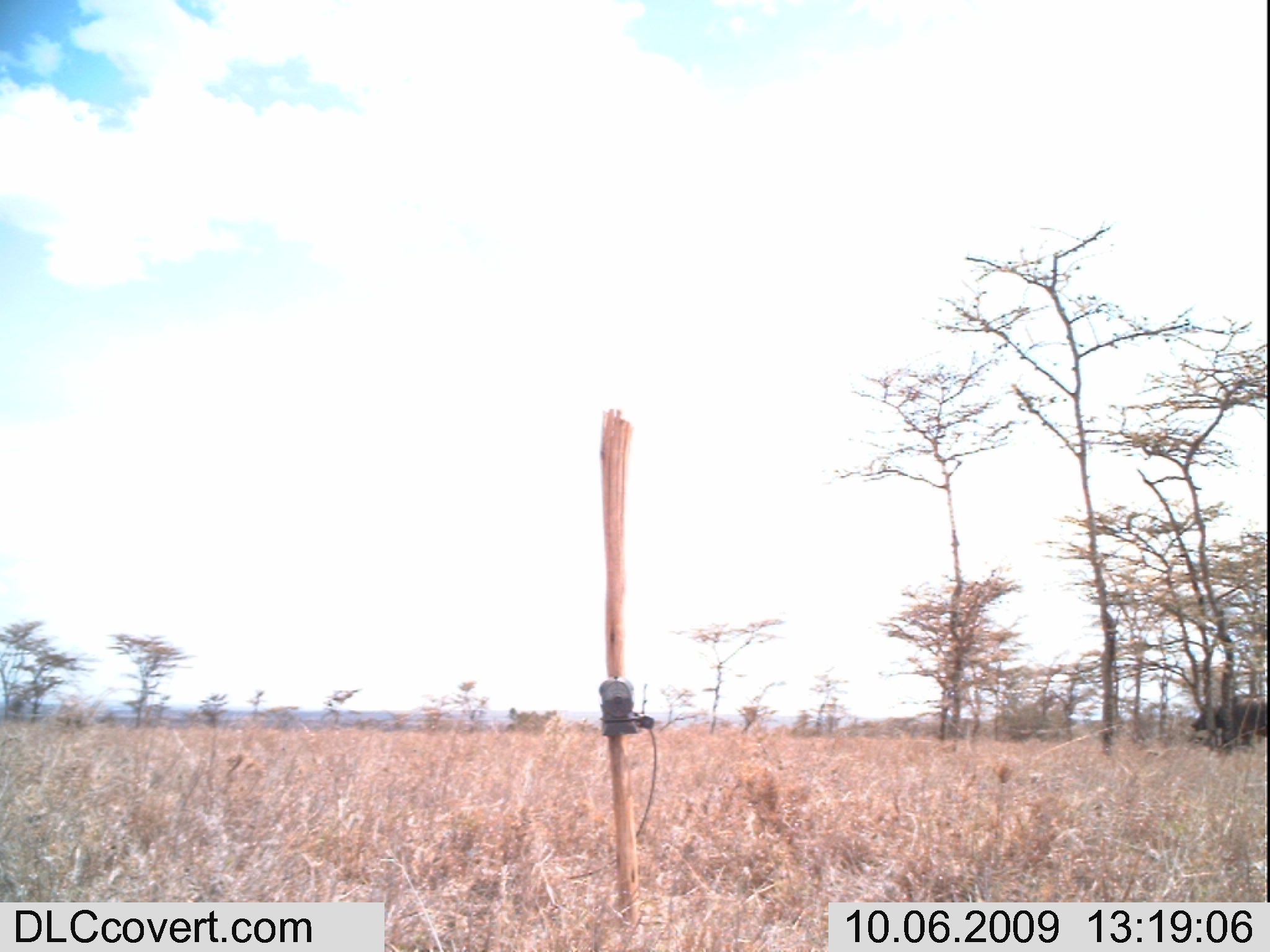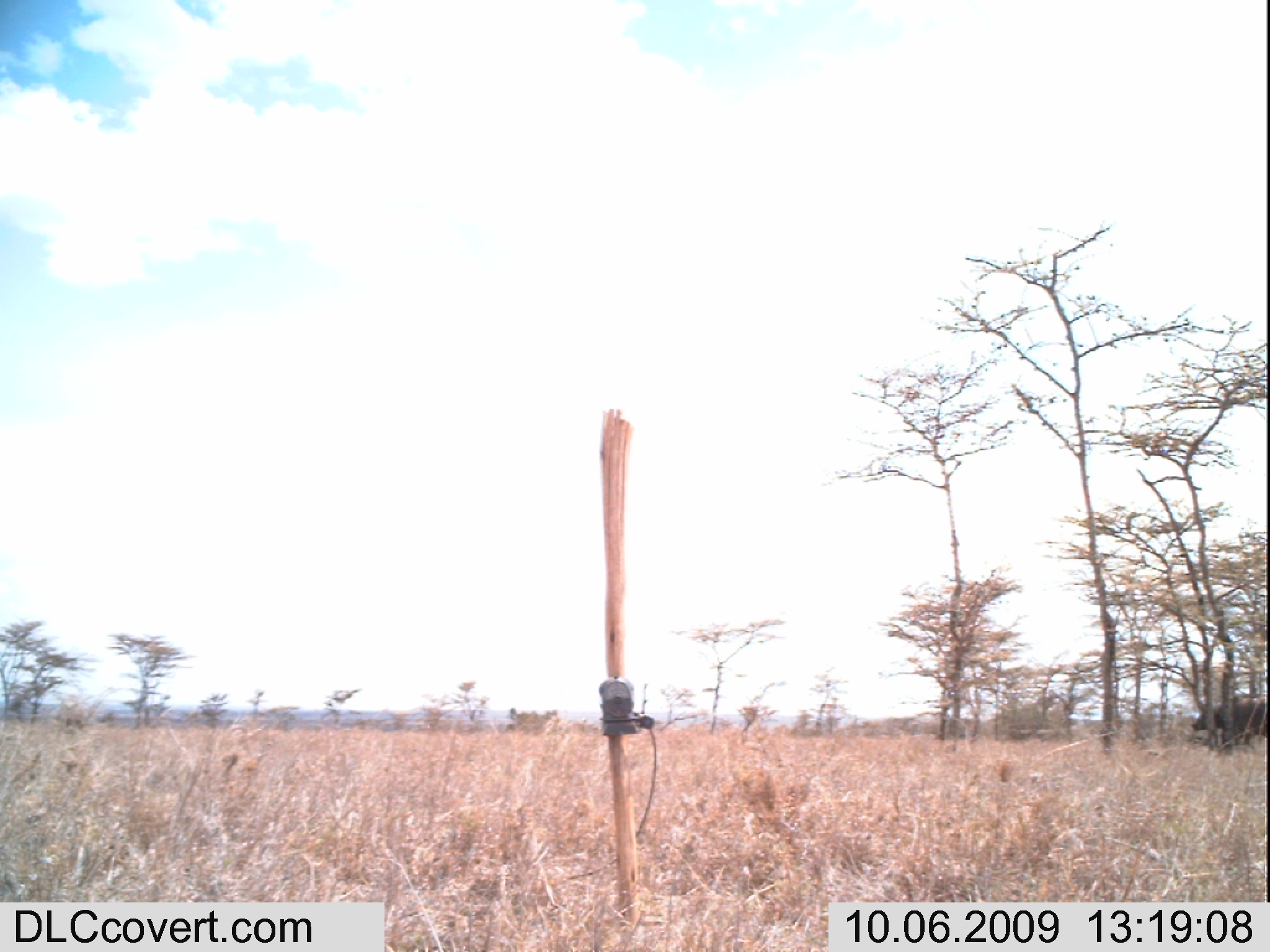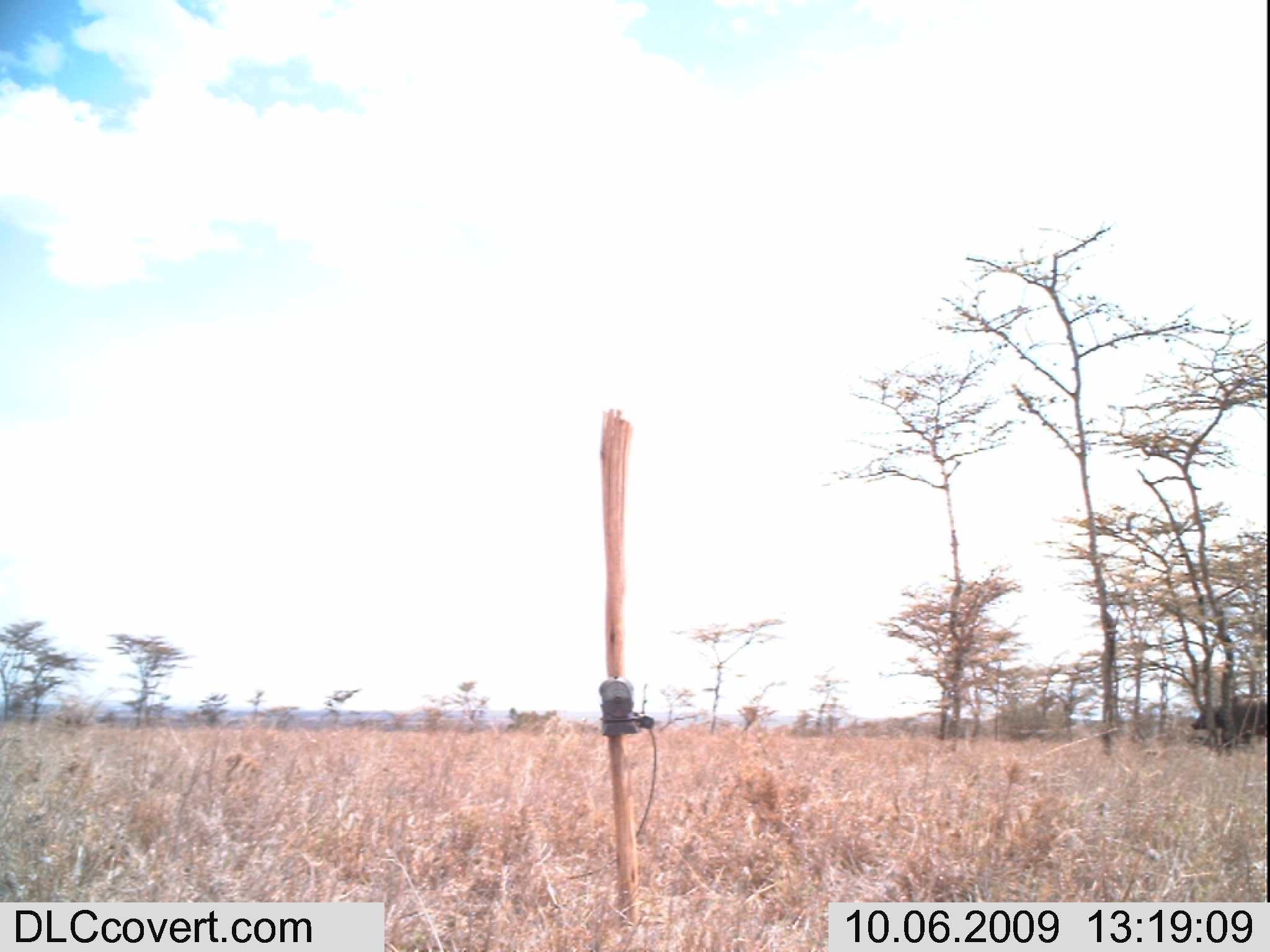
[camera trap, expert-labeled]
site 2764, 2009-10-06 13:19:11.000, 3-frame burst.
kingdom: Animalia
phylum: Chordata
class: Mammalia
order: Artiodactyla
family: Bovidae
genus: Syncerus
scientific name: Syncerus caffer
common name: african buffalo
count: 1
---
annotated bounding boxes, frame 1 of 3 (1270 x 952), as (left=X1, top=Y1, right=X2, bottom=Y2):
syncerus caffer: (left=1191, top=695, right=1267, bottom=751)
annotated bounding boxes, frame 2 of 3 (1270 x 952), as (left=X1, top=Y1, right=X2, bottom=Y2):
syncerus caffer: (left=1191, top=695, right=1267, bottom=751)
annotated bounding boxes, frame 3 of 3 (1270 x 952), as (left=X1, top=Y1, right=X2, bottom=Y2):
syncerus caffer: (left=1190, top=695, right=1267, bottom=751)